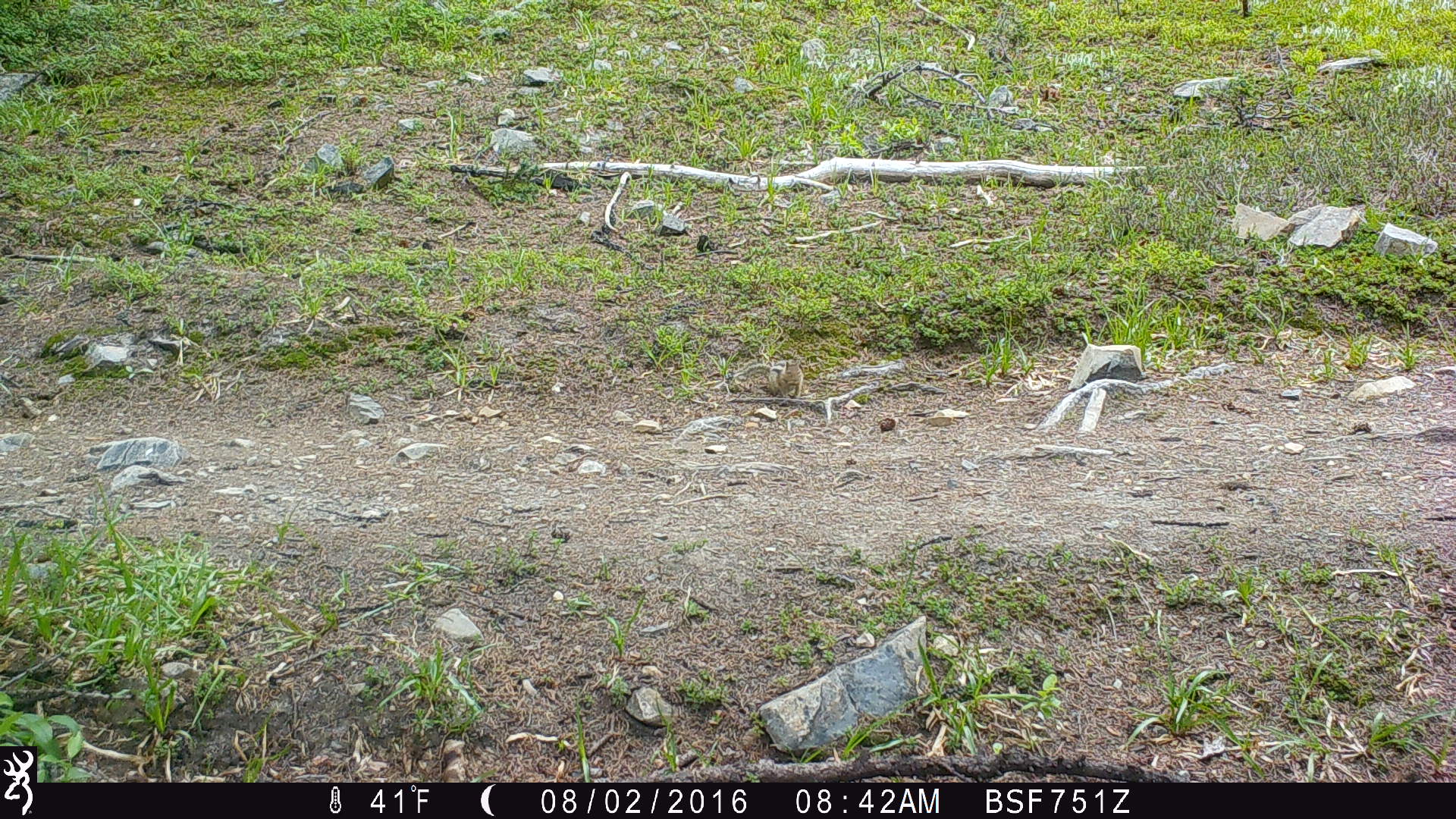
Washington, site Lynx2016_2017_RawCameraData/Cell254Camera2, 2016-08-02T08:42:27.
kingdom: Animalia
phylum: Chordata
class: Mammalia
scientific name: Mammalia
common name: small mammal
Small mammal (Mammalia). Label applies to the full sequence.